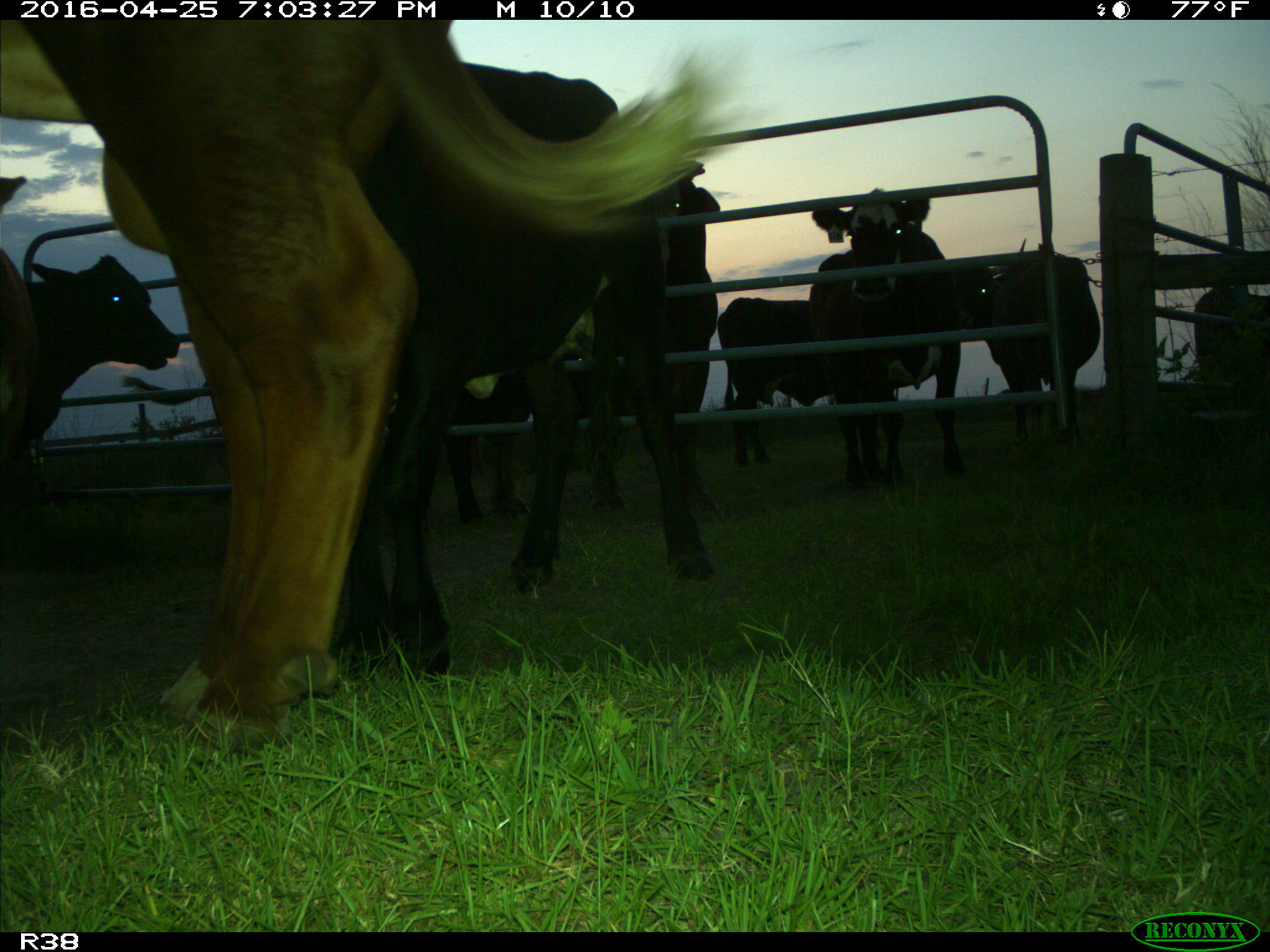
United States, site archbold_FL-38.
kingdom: Animalia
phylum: Chordata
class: Mammalia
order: Artiodactyla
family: Bovidae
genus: Bos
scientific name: Bos taurus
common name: domestic cow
Bos taurus (domestic cow).